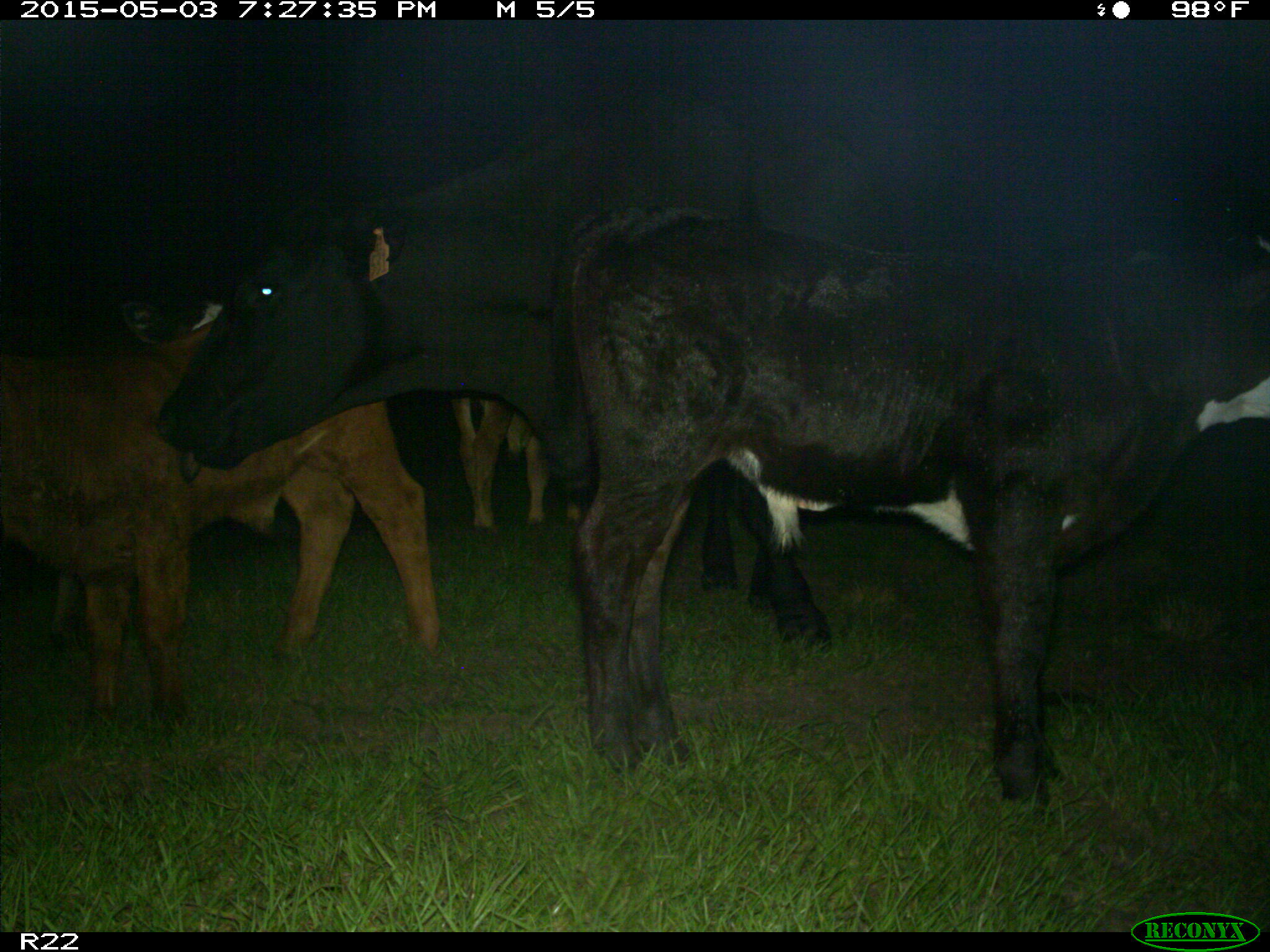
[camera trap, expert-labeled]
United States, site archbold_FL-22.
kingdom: Animalia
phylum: Chordata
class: Mammalia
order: Artiodactyla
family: Bovidae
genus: Bos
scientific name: Bos taurus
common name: domestic cow